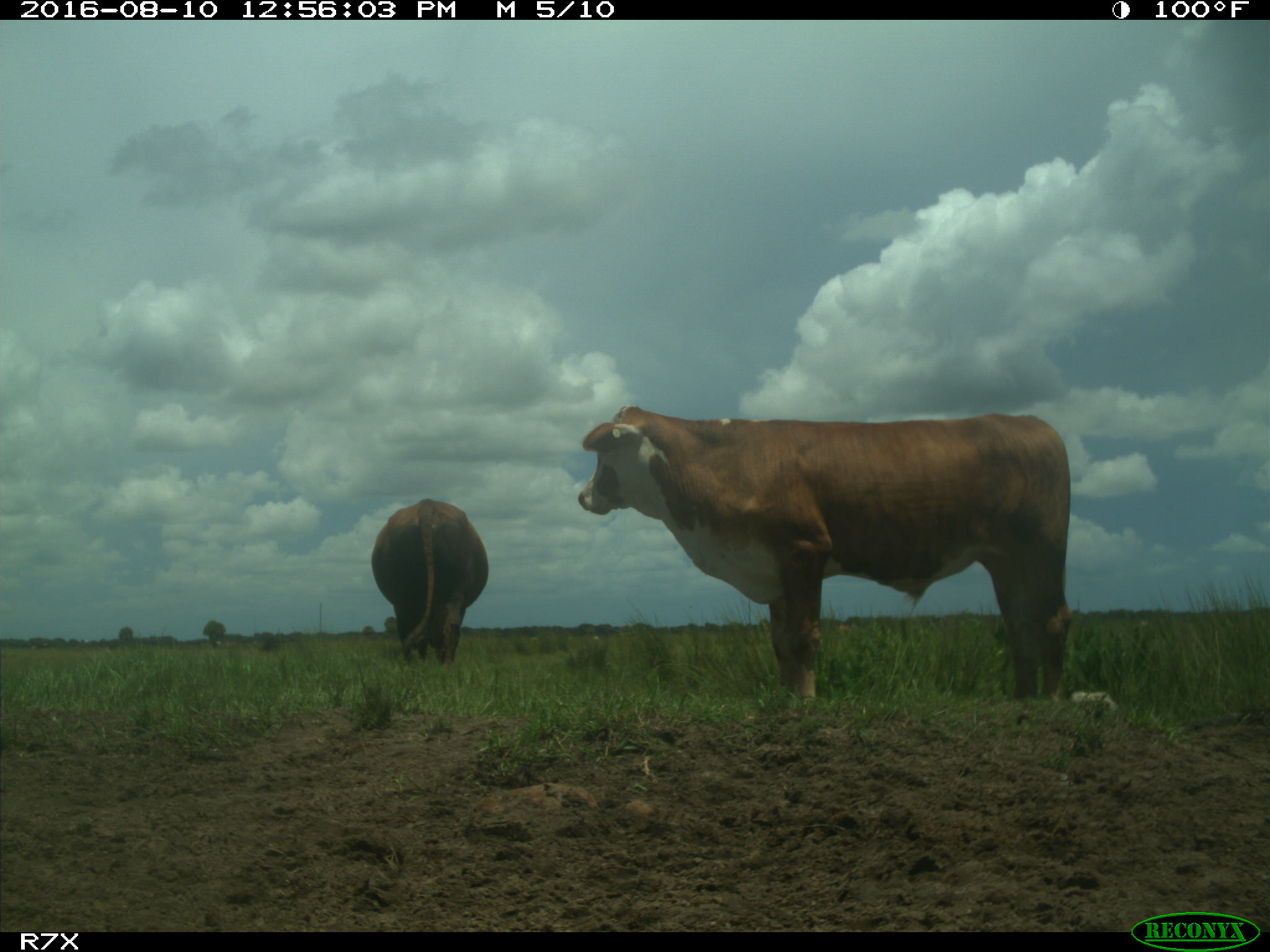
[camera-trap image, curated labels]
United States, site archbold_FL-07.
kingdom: Animalia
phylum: Chordata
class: Mammalia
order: Artiodactyla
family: Bovidae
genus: Bos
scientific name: Bos taurus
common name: domestic cow